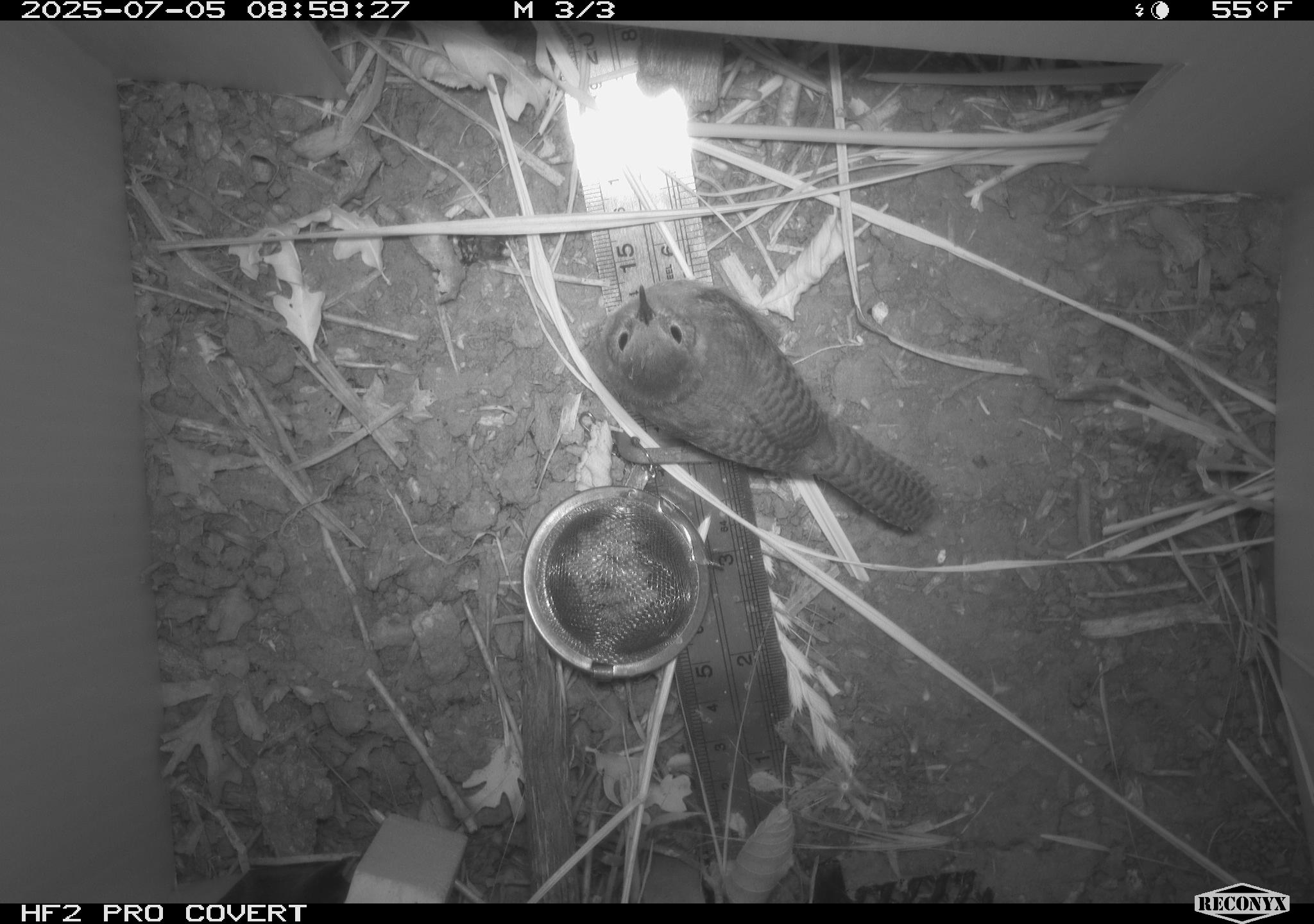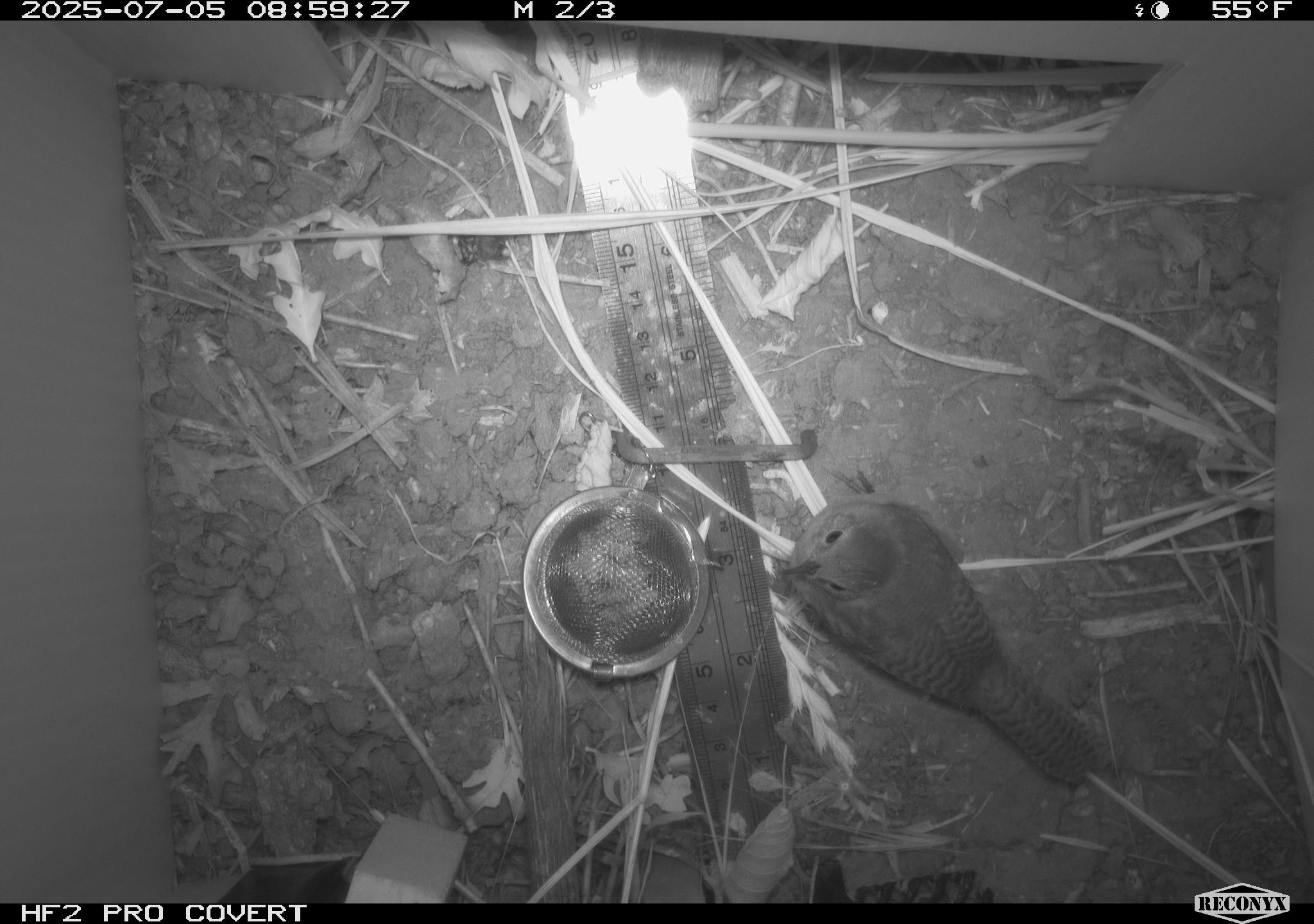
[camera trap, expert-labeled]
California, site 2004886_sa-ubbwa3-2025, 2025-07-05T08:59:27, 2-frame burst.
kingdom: Animalia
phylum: Chordata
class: Aves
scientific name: Aves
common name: bird